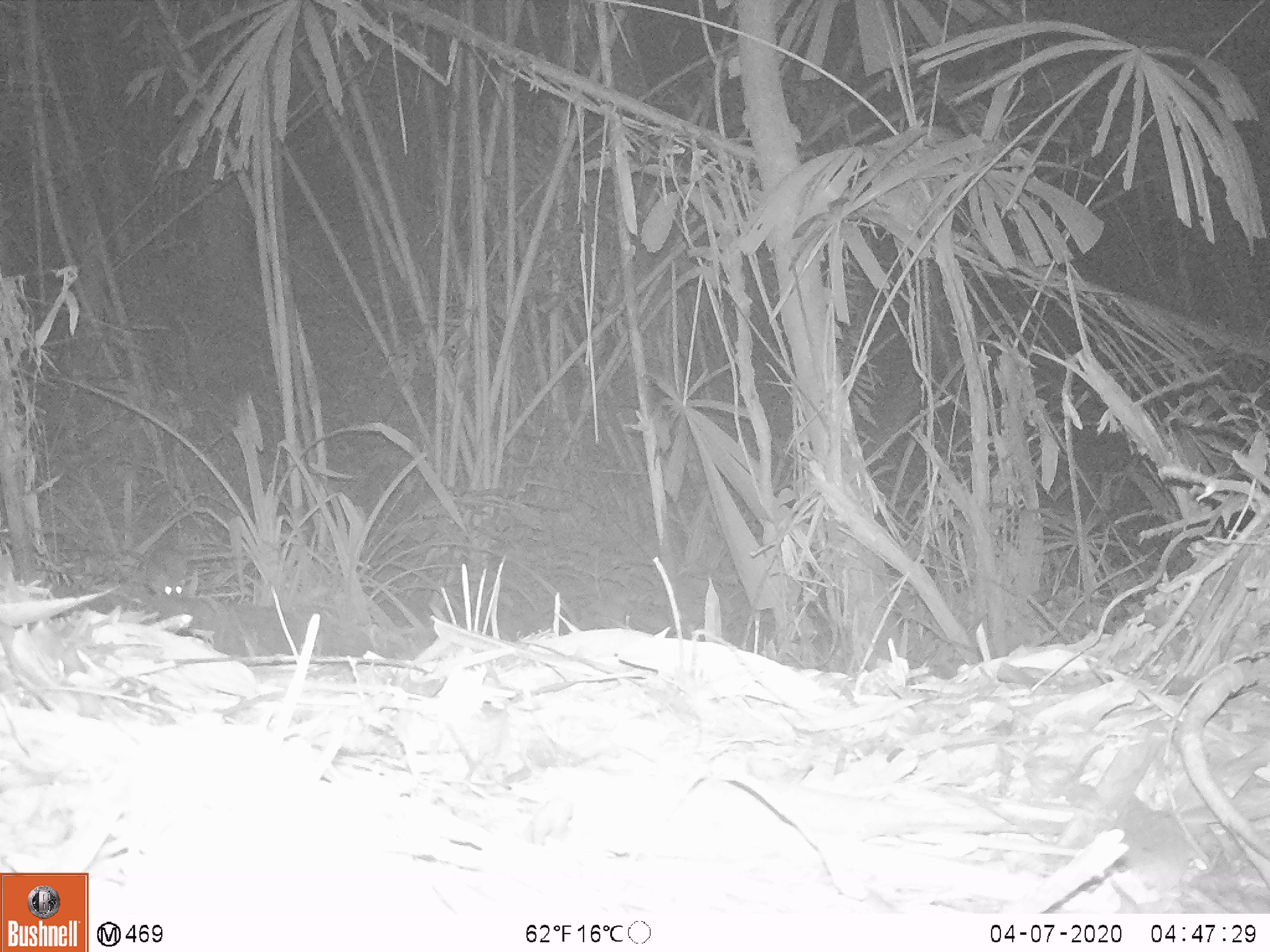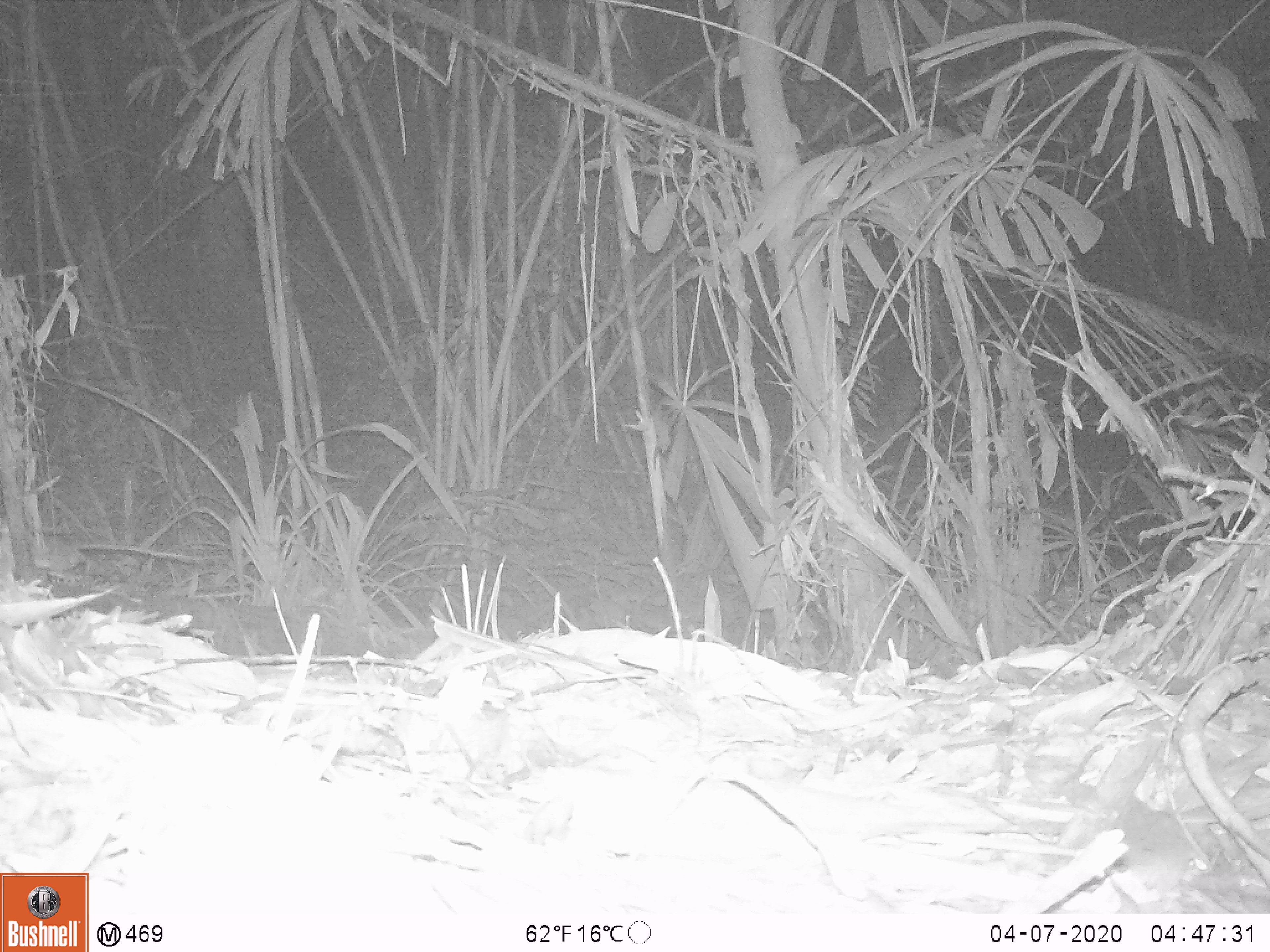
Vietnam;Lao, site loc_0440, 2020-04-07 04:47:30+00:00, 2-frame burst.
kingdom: Animalia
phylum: Chordata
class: Mammalia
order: Rodentia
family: Muridae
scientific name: Muridae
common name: old-world mice and rats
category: unidentified murid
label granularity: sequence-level